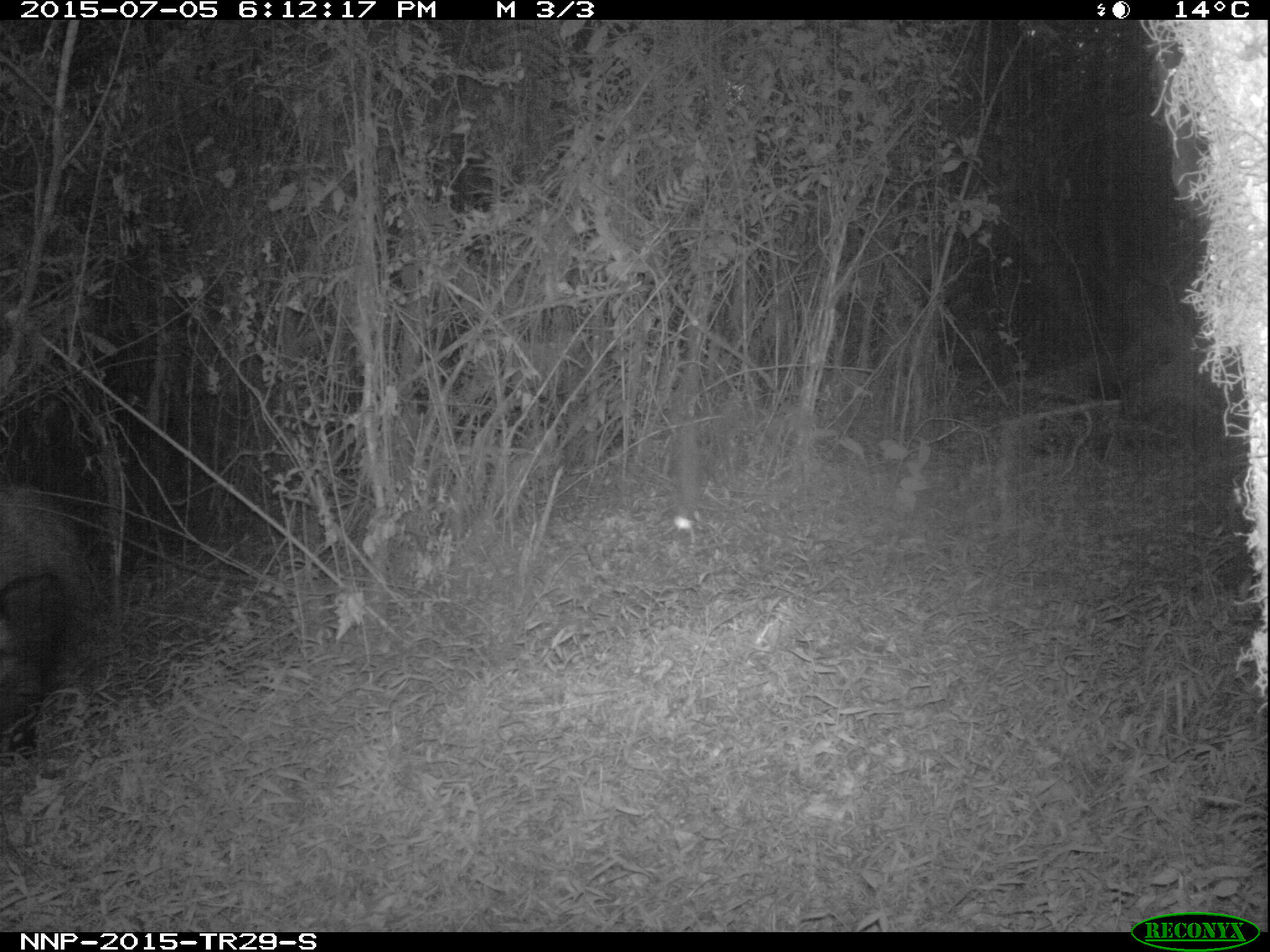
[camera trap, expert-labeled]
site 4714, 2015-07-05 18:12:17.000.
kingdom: Animalia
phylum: Chordata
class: Mammalia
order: Artiodactyla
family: Suidae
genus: Potamochoerus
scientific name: Potamochoerus larvatus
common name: bushpig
Potamochoerus larvatus (bushpig), count 1.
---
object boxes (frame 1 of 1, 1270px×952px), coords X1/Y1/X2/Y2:
potamochoerus larvatus: 5/489/82/757